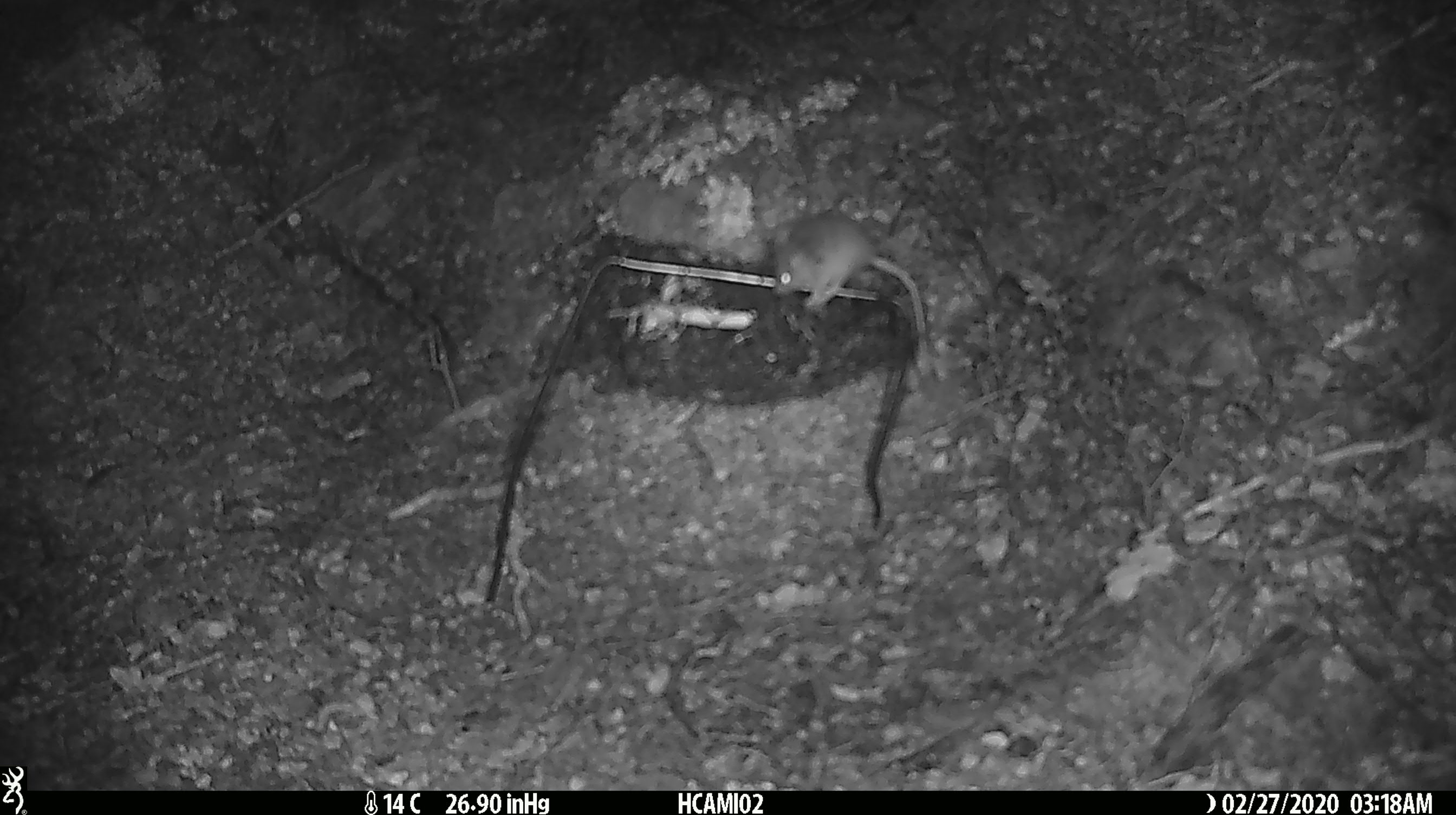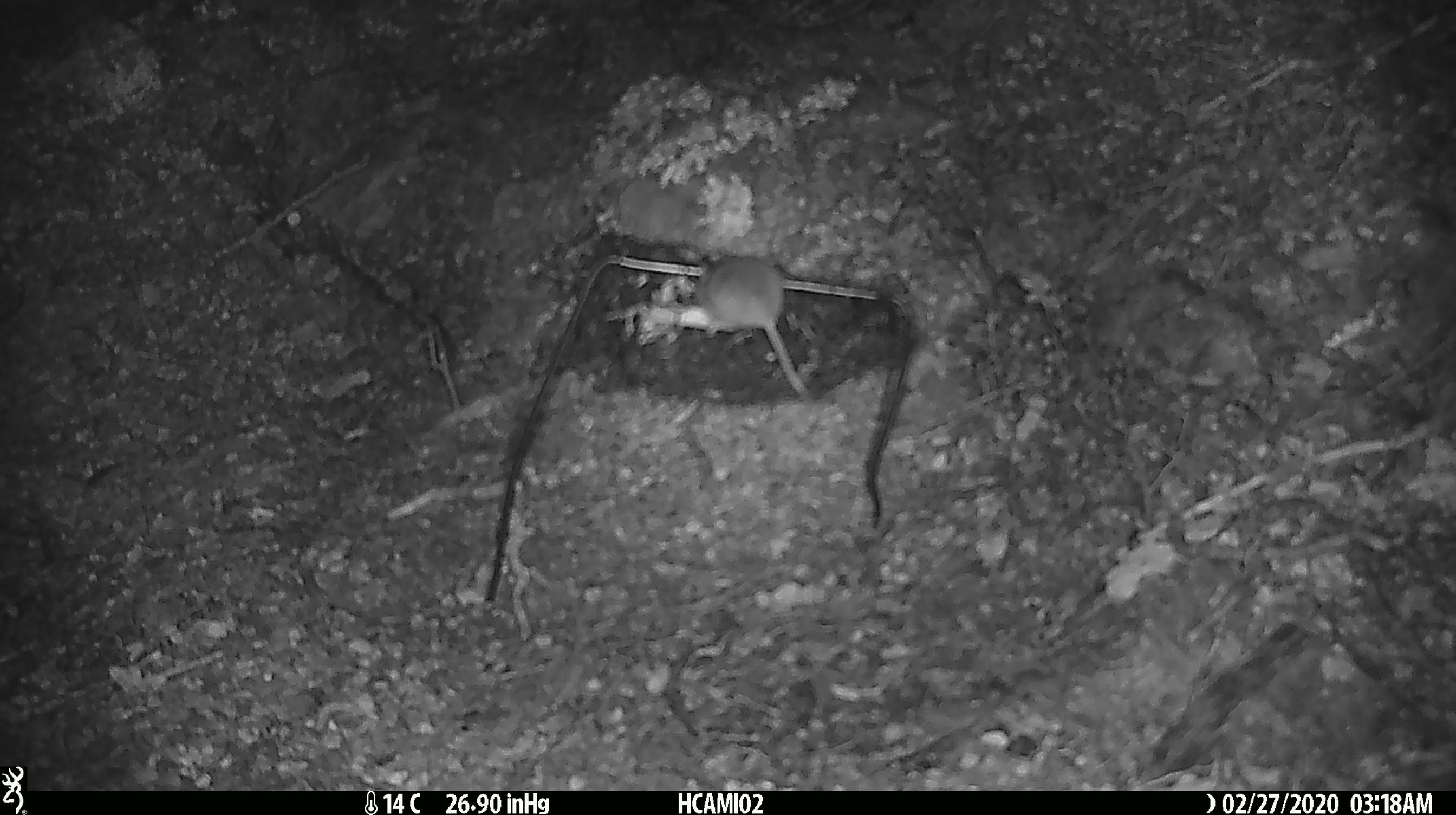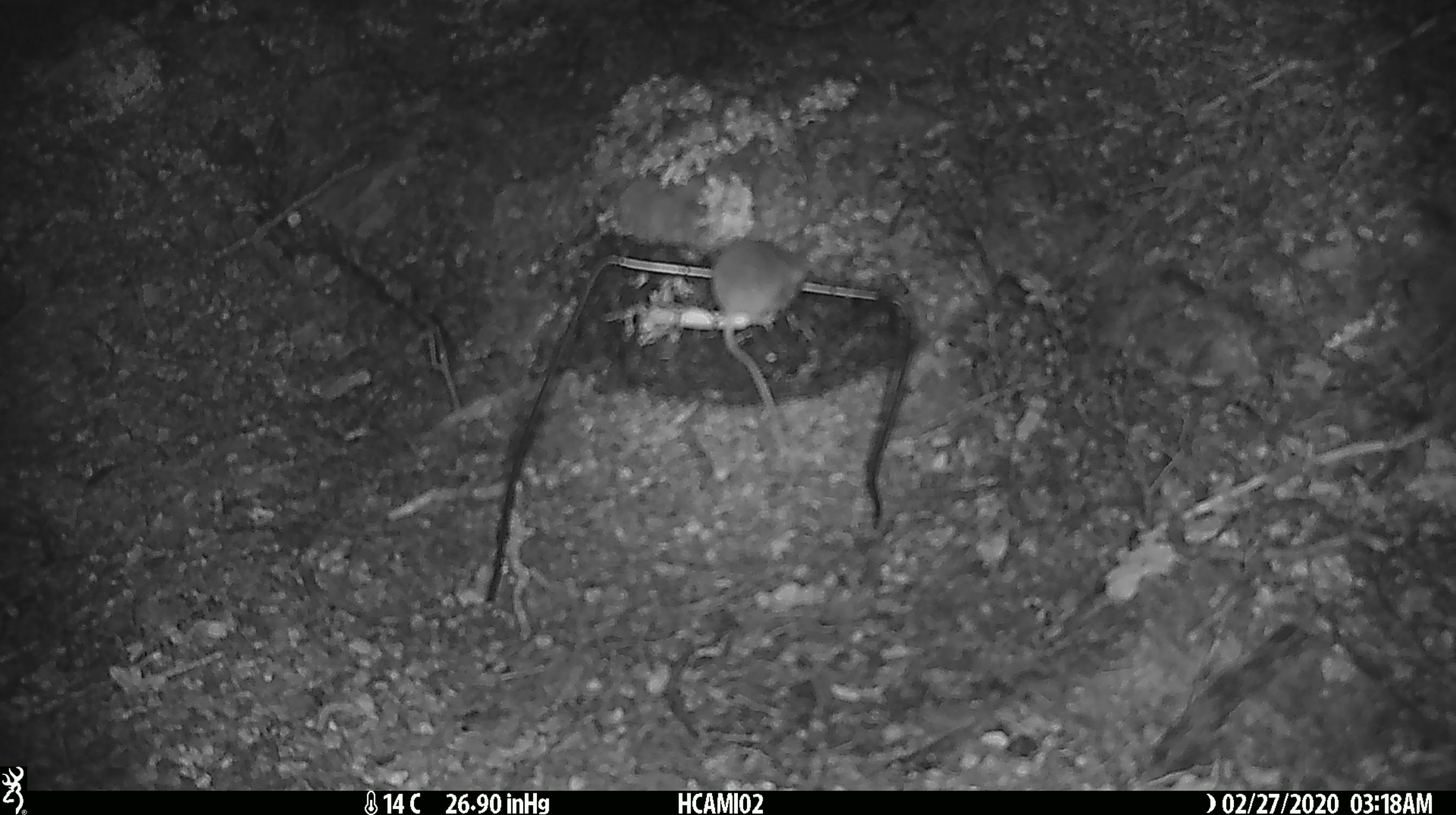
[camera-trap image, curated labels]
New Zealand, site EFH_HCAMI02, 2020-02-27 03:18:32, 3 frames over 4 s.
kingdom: Animalia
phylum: Chordata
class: Mammalia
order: Rodentia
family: Muridae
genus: Mus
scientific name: Mus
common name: mouse